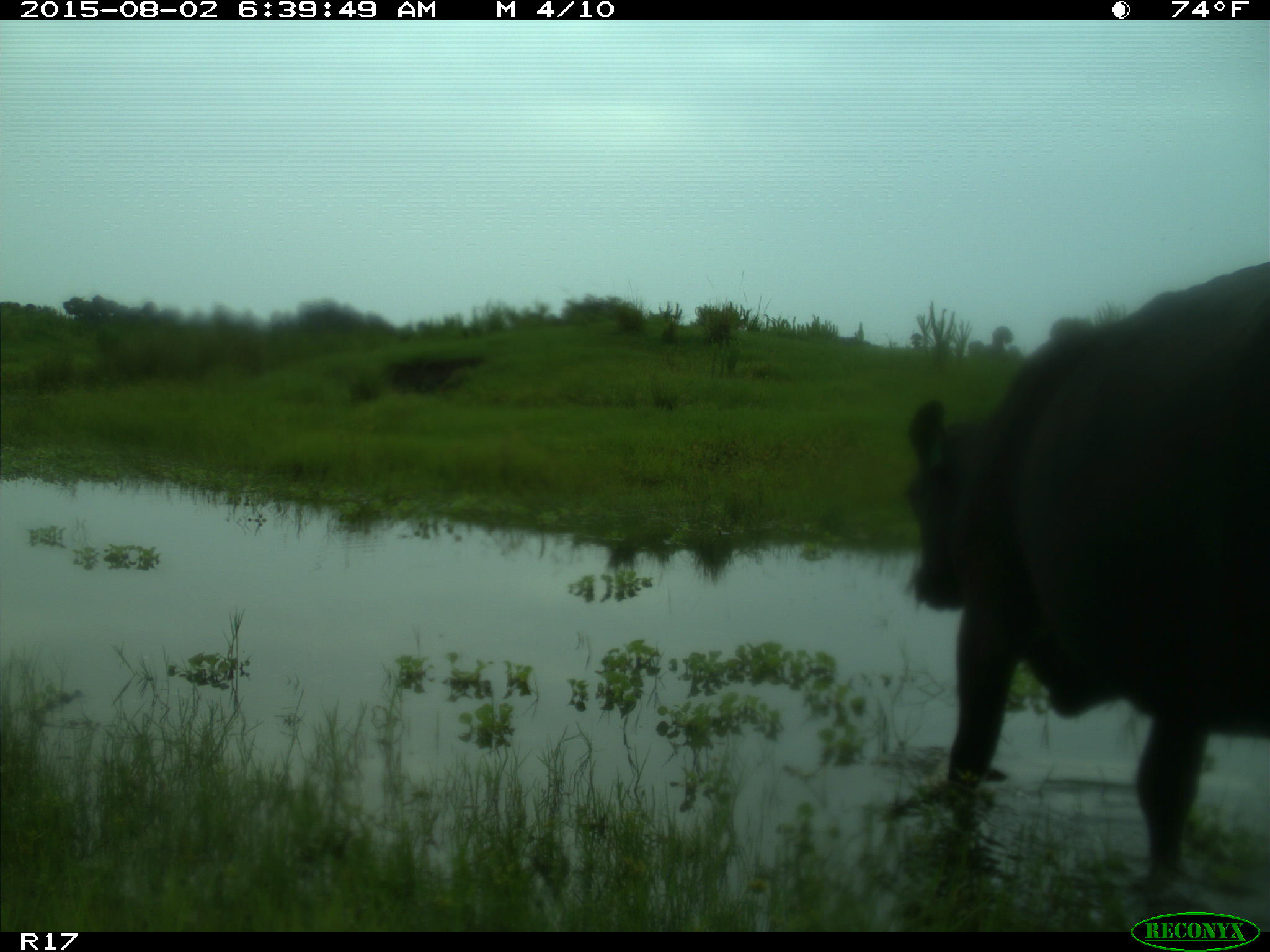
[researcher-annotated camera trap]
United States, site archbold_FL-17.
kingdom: Animalia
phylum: Chordata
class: Mammalia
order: Artiodactyla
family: Bovidae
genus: Bos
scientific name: Bos taurus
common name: domestic cow